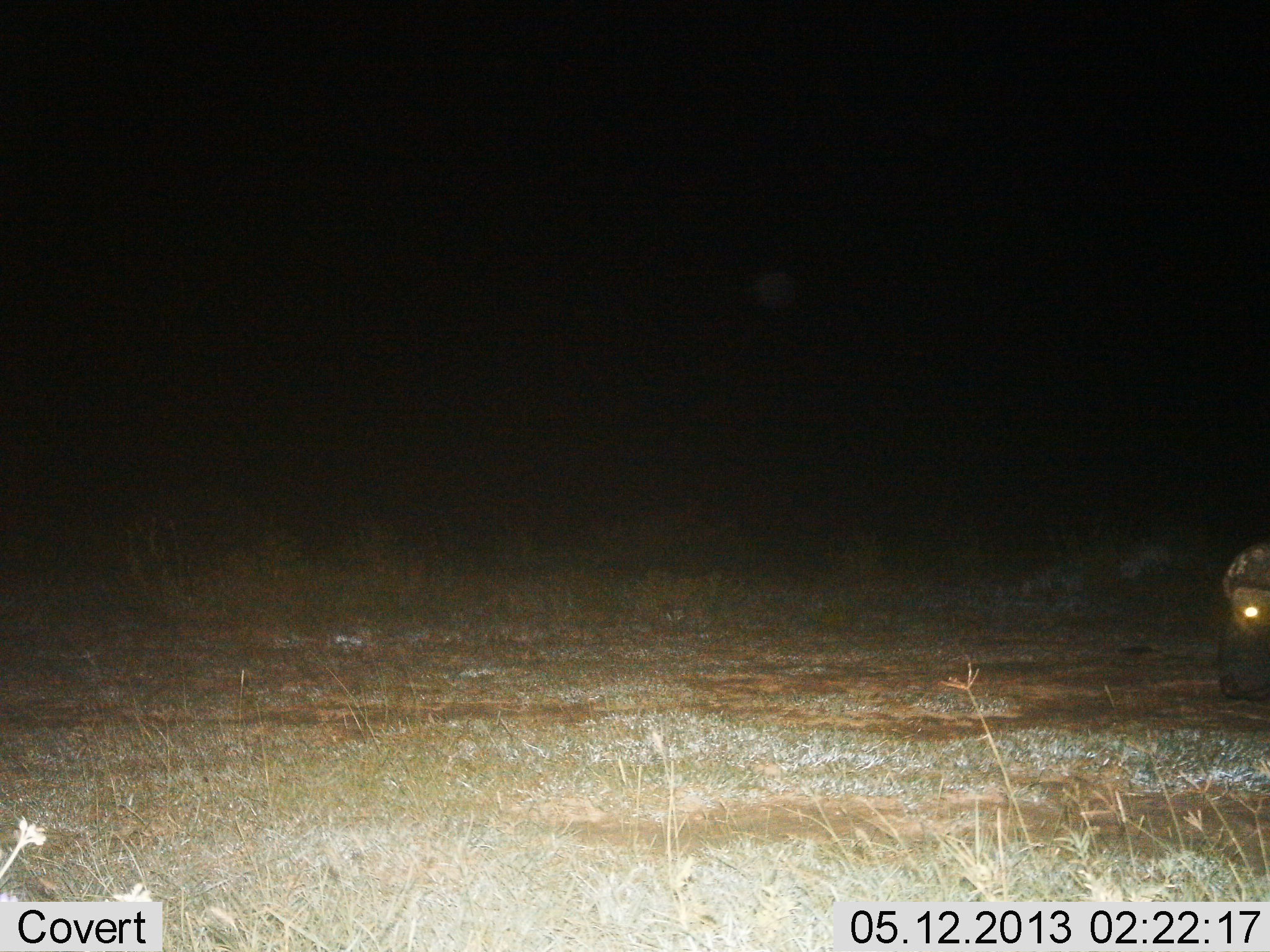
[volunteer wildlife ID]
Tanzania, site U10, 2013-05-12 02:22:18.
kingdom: Animalia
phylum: Chordata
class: Mammalia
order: Artiodactyla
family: Bovidae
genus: Syncerus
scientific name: Syncerus caffer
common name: cape buffalo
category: buffalo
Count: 1.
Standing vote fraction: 75%.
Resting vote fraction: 0%.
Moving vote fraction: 50%.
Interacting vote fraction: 0%.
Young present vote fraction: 0%.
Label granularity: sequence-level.